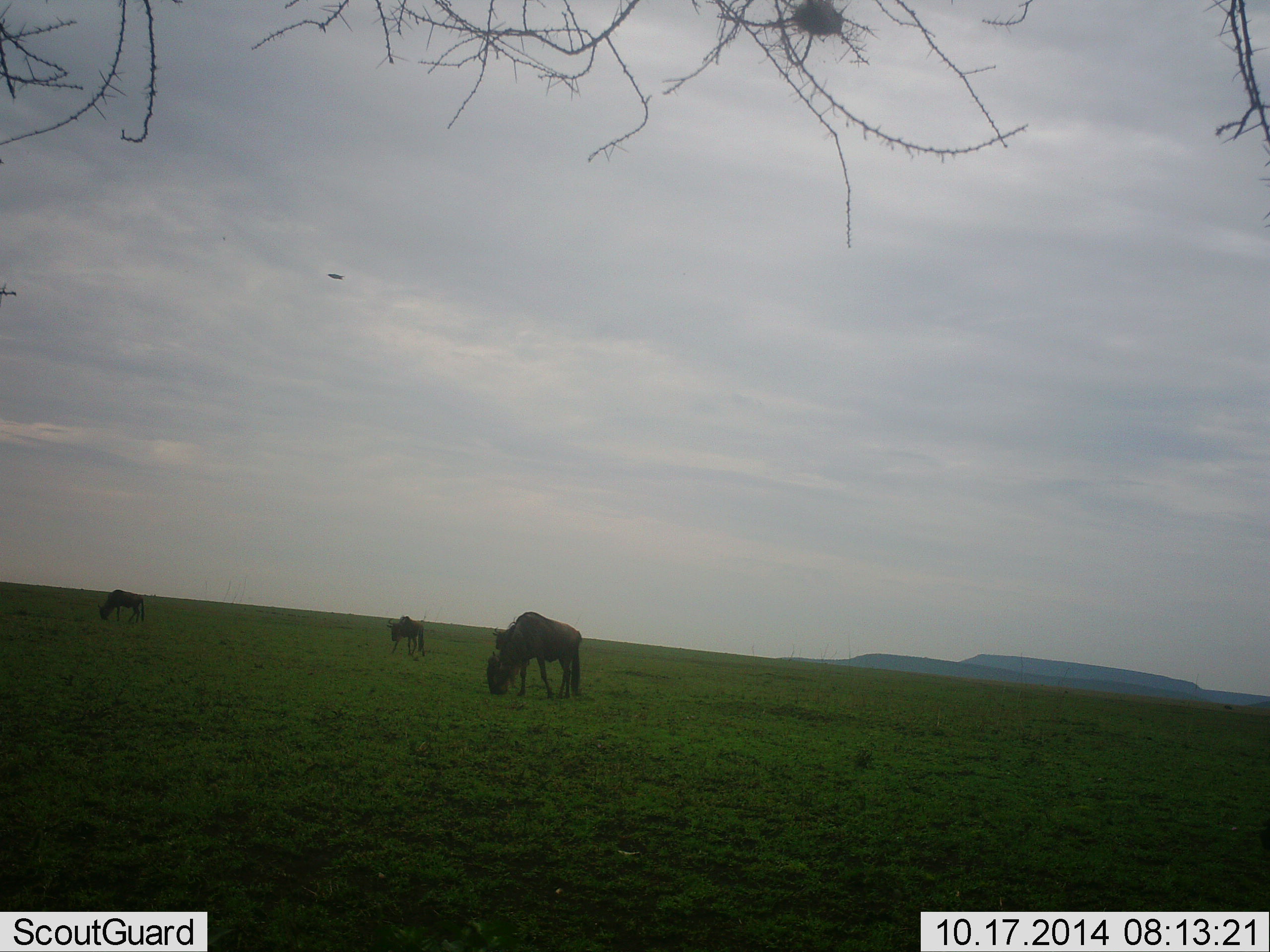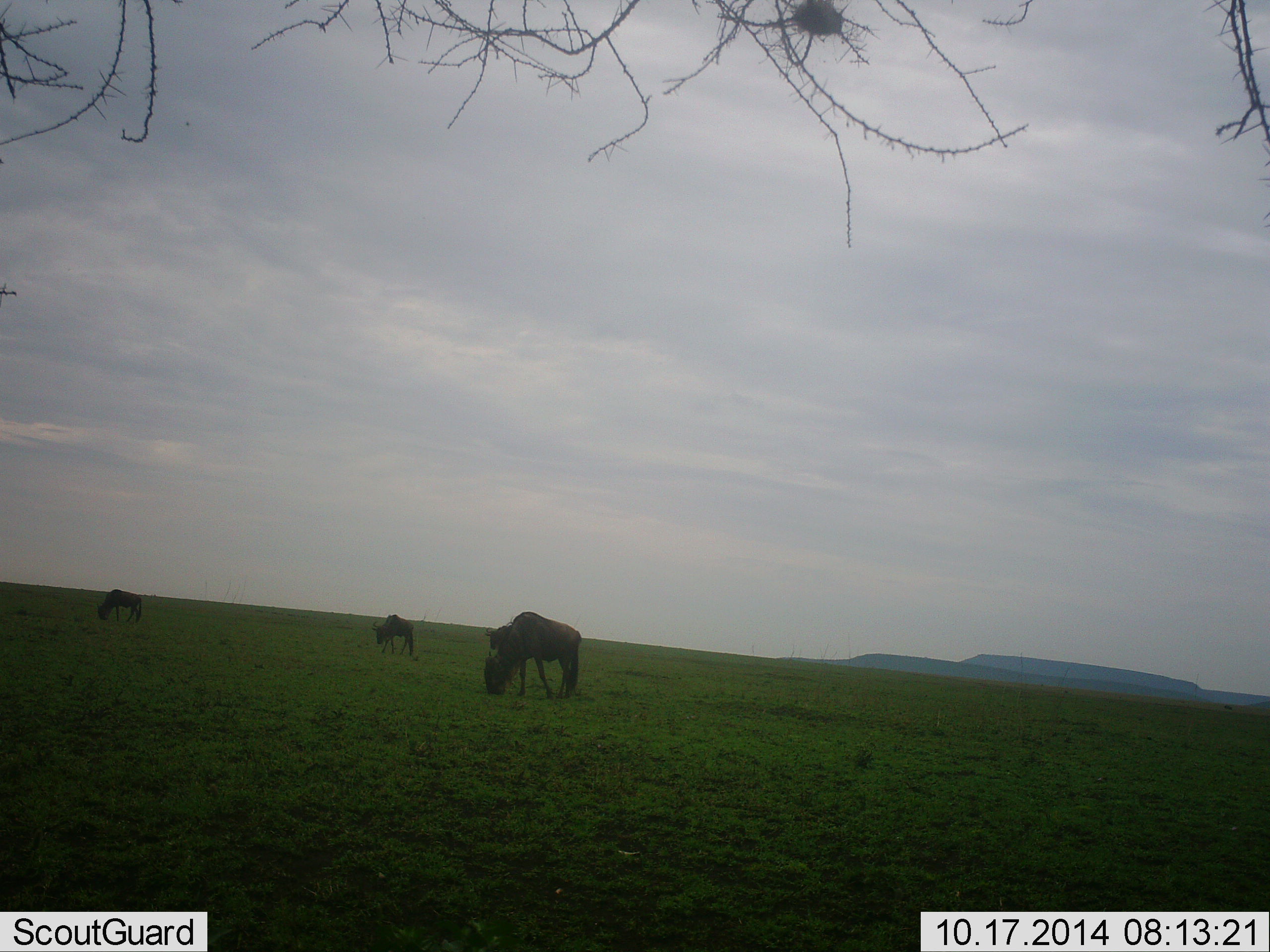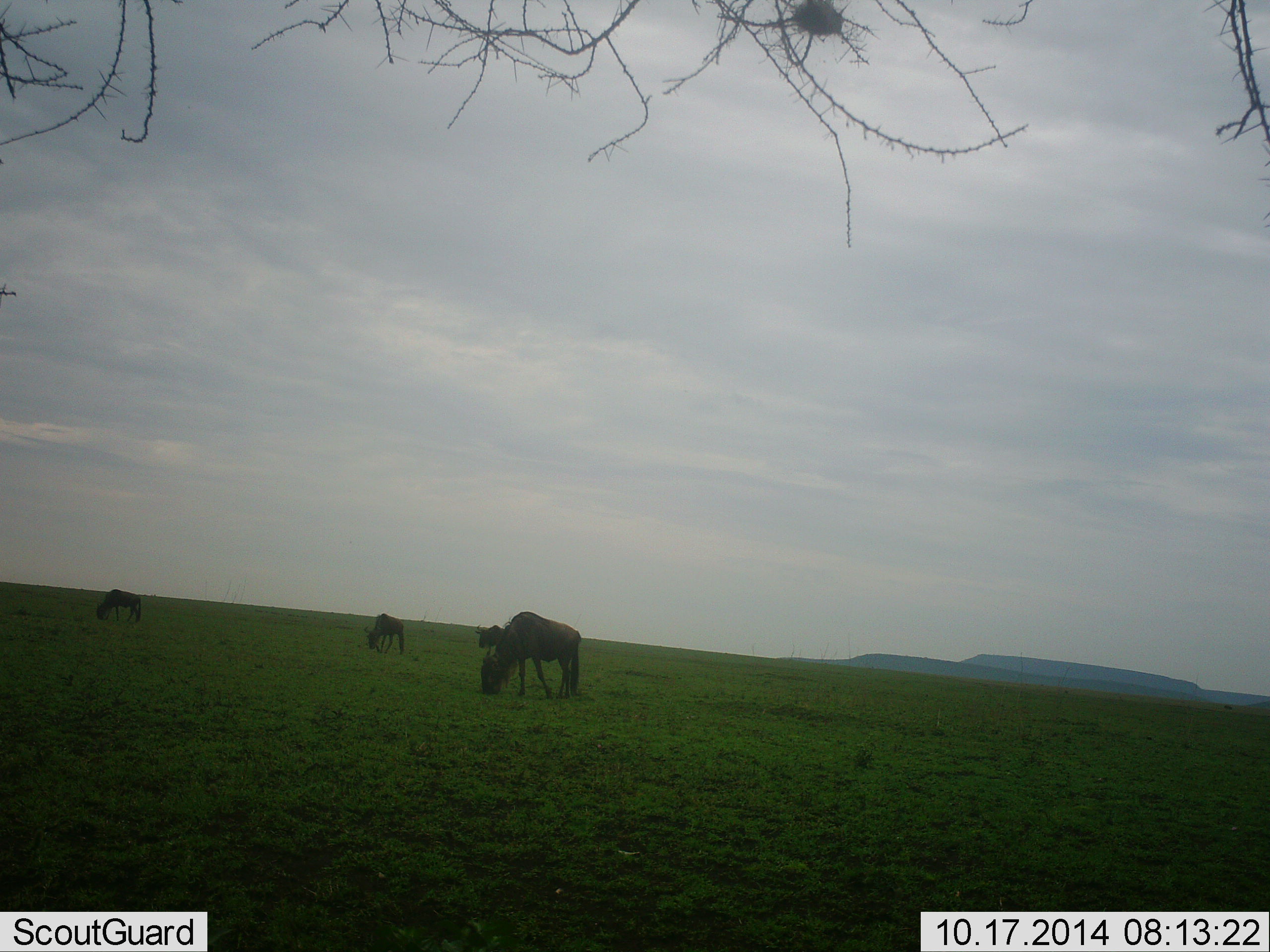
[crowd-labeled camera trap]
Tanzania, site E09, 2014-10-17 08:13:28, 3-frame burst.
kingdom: Animalia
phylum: Chordata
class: Mammalia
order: Artiodactyla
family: Bovidae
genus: Connochaetes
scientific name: Connochaetes taurinus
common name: blue wildebeest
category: wildebeest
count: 3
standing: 36%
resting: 0%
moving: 0%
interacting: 0%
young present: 0%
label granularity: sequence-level